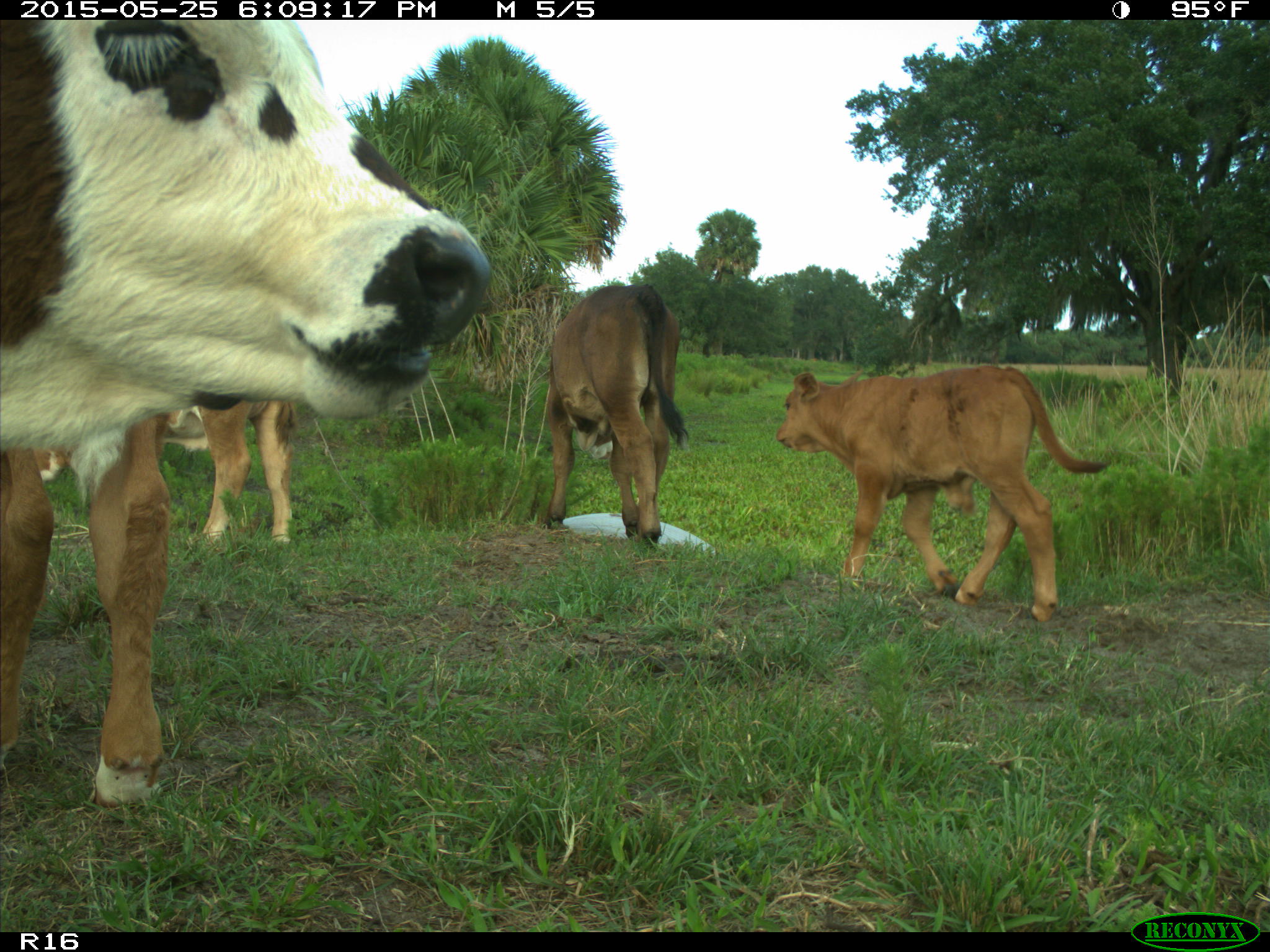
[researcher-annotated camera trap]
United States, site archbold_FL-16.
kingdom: Animalia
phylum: Chordata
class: Mammalia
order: Artiodactyla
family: Bovidae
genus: Bos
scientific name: Bos taurus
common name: domestic cow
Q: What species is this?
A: Bos taurus (domestic cow).